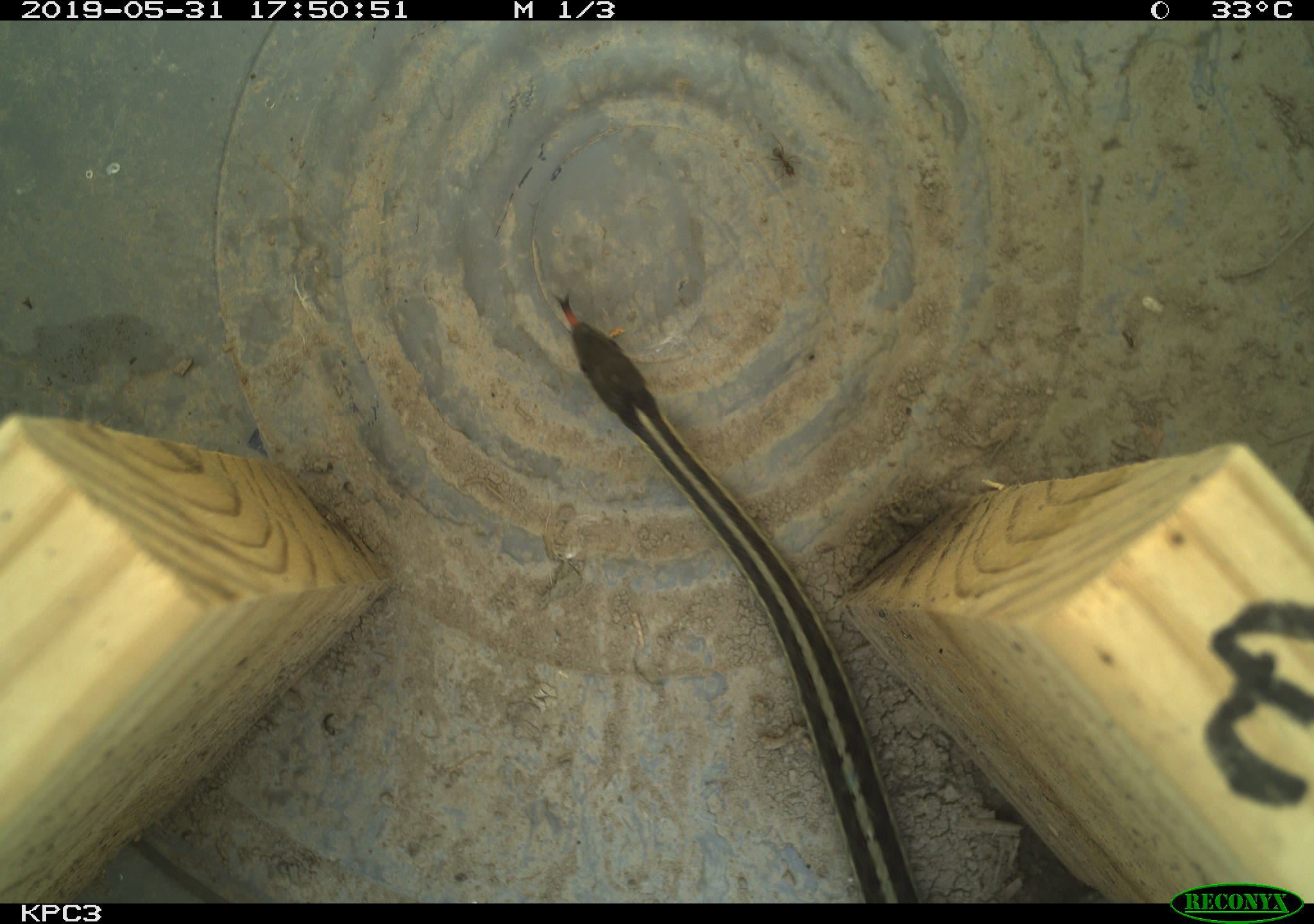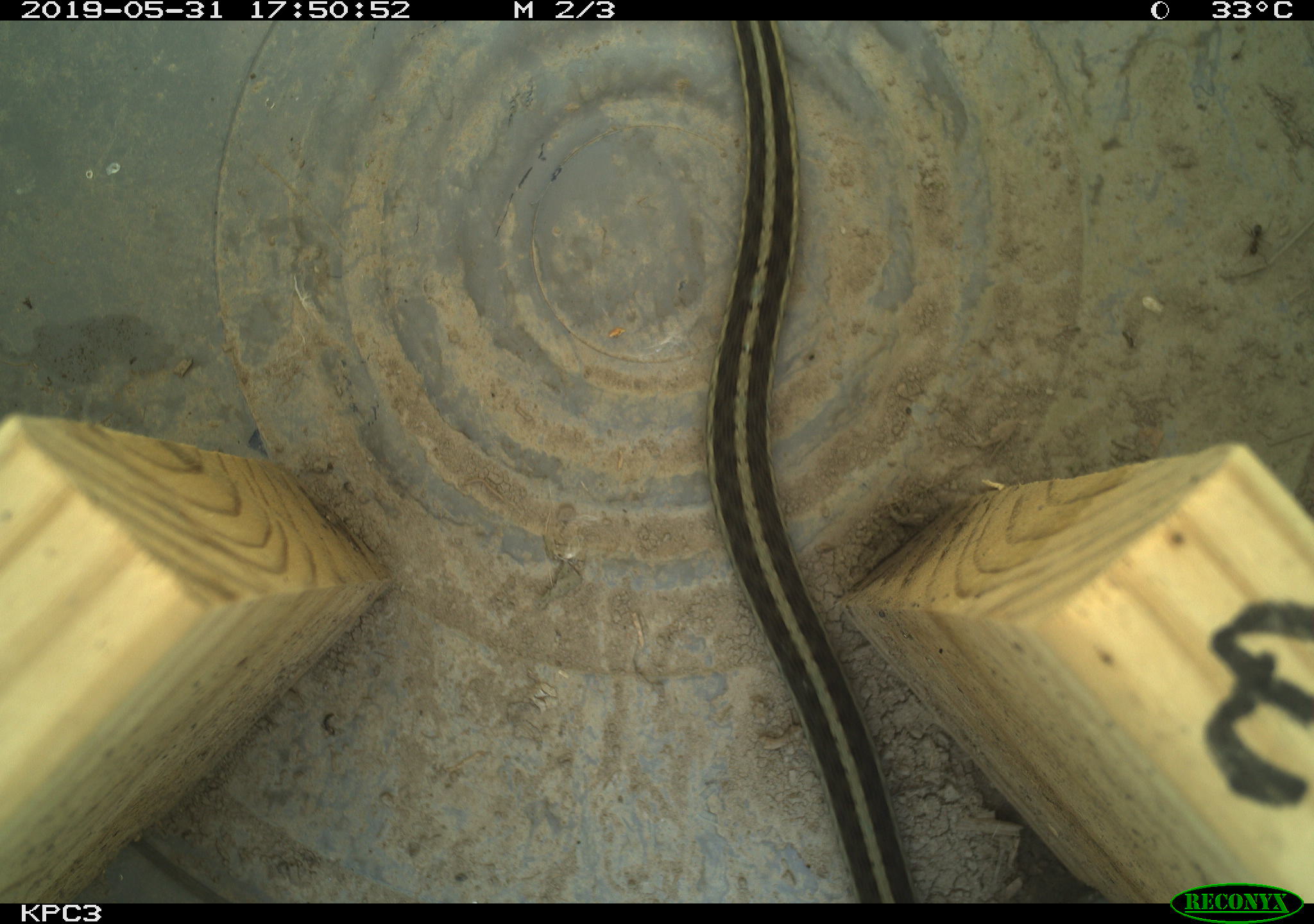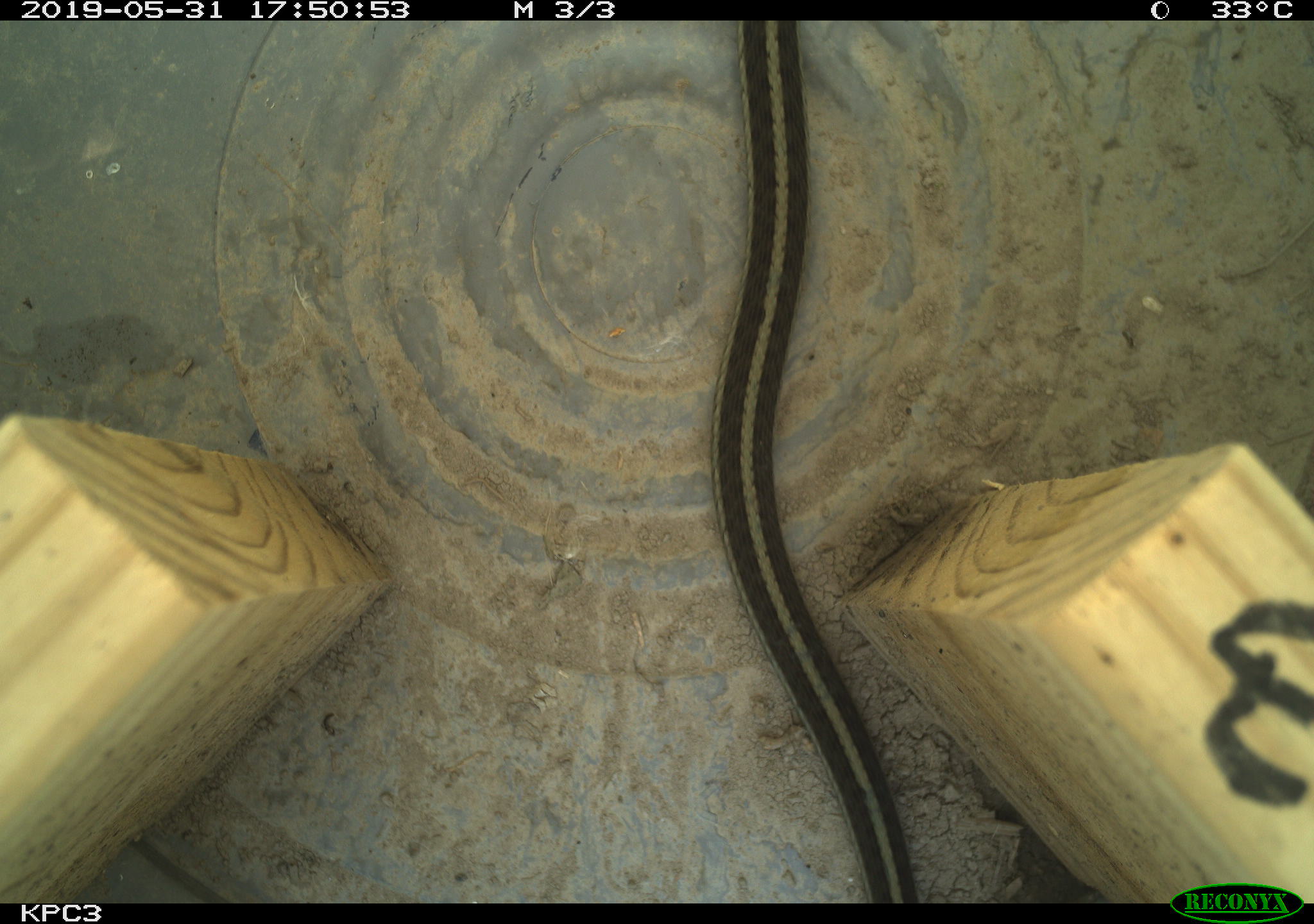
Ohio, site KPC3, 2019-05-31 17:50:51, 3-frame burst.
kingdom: Animalia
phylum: Chordata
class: Reptilia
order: Squamata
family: Colubridae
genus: Thamnophis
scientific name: Thamnophis sirtalis sirtalis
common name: eastern gartersnake